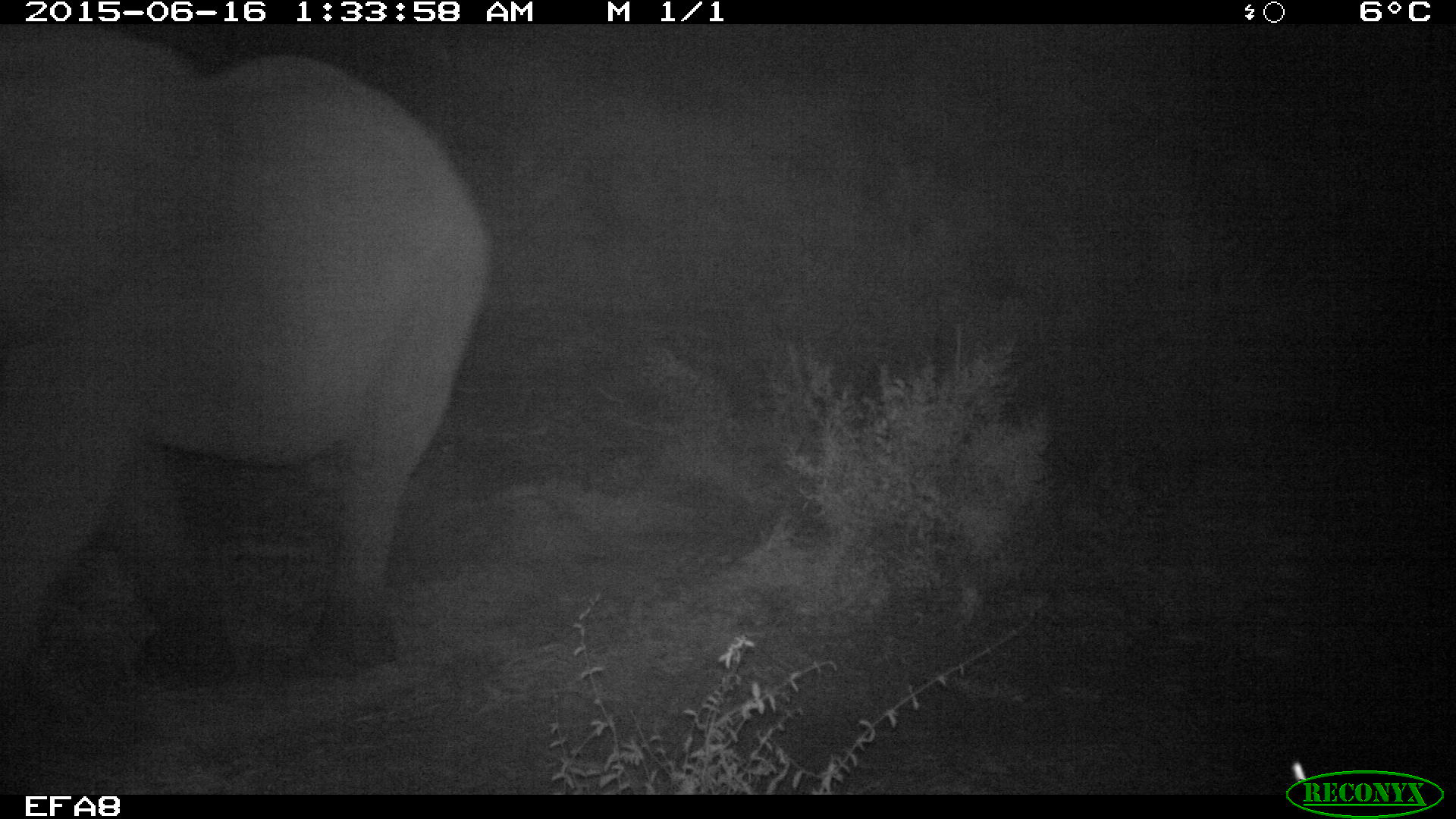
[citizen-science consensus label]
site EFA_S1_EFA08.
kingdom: Animalia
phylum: Chordata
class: Mammalia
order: Proboscidea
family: Elephantidae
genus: Loxodonta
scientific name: Loxodonta africana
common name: african bush elephant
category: elephant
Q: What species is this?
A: Elephant (african bush elephant) (Loxodonta africana).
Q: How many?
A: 1.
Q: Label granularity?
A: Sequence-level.